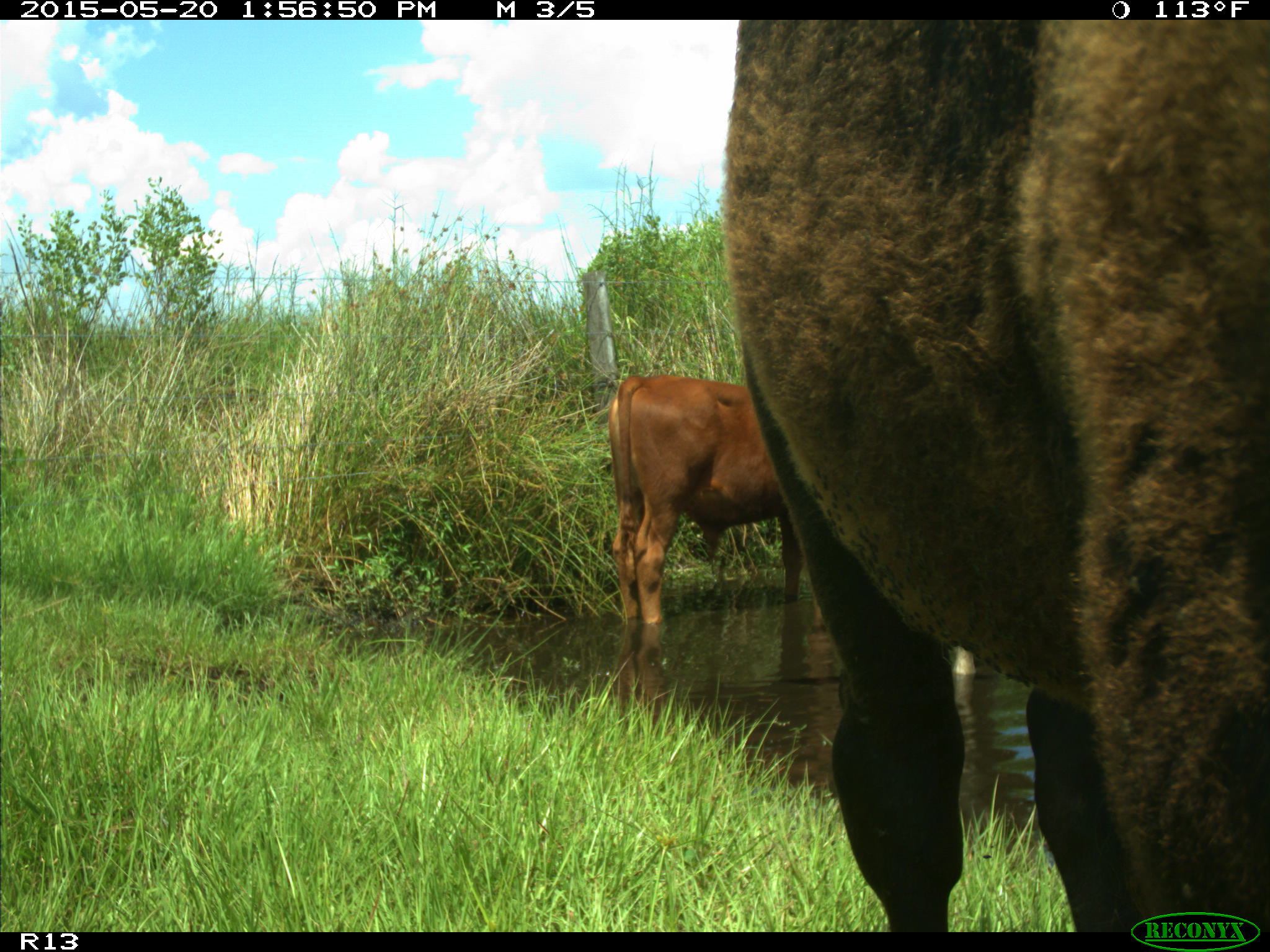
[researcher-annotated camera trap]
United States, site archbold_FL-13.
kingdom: Animalia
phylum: Chordata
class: Mammalia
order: Artiodactyla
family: Bovidae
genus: Bos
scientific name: Bos taurus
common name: domestic cow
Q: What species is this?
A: Bos taurus (domestic cow).